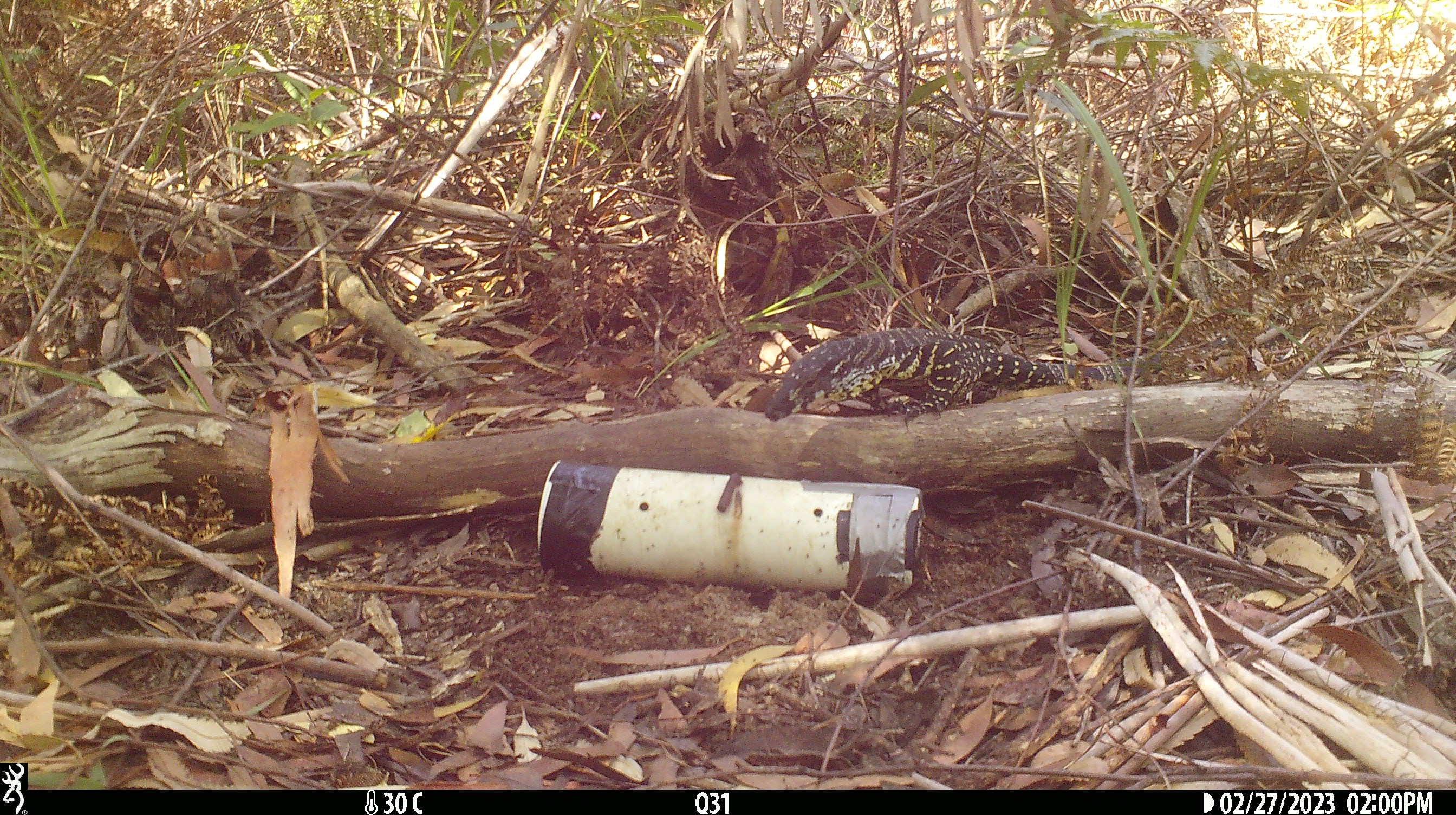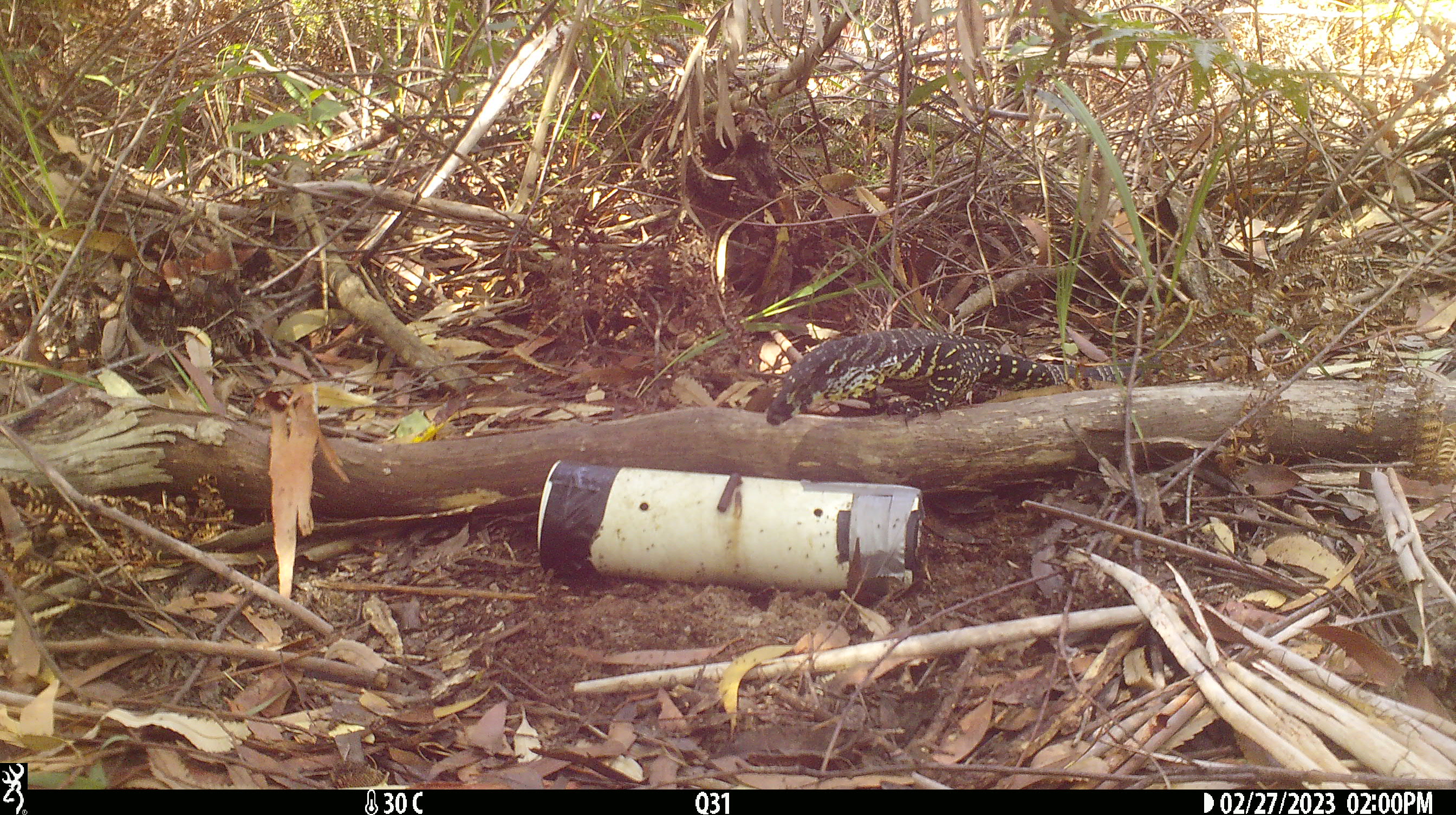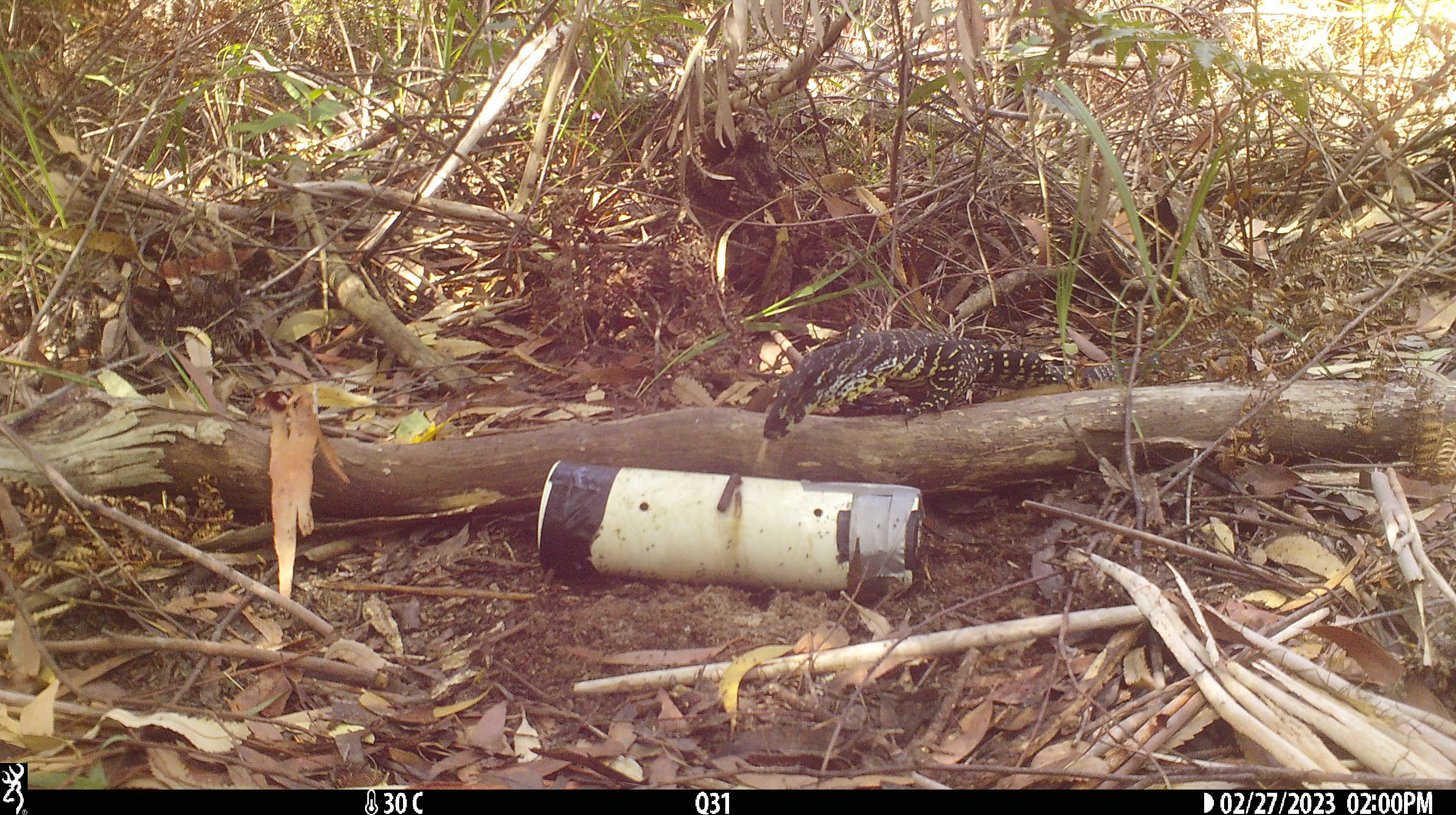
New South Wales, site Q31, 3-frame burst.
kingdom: Animalia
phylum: Chordata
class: Reptilia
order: Squamata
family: Varanidae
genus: Varanus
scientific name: Varanus varius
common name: lace monitor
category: goanna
Goanna (lace monitor) (Varanus varius).